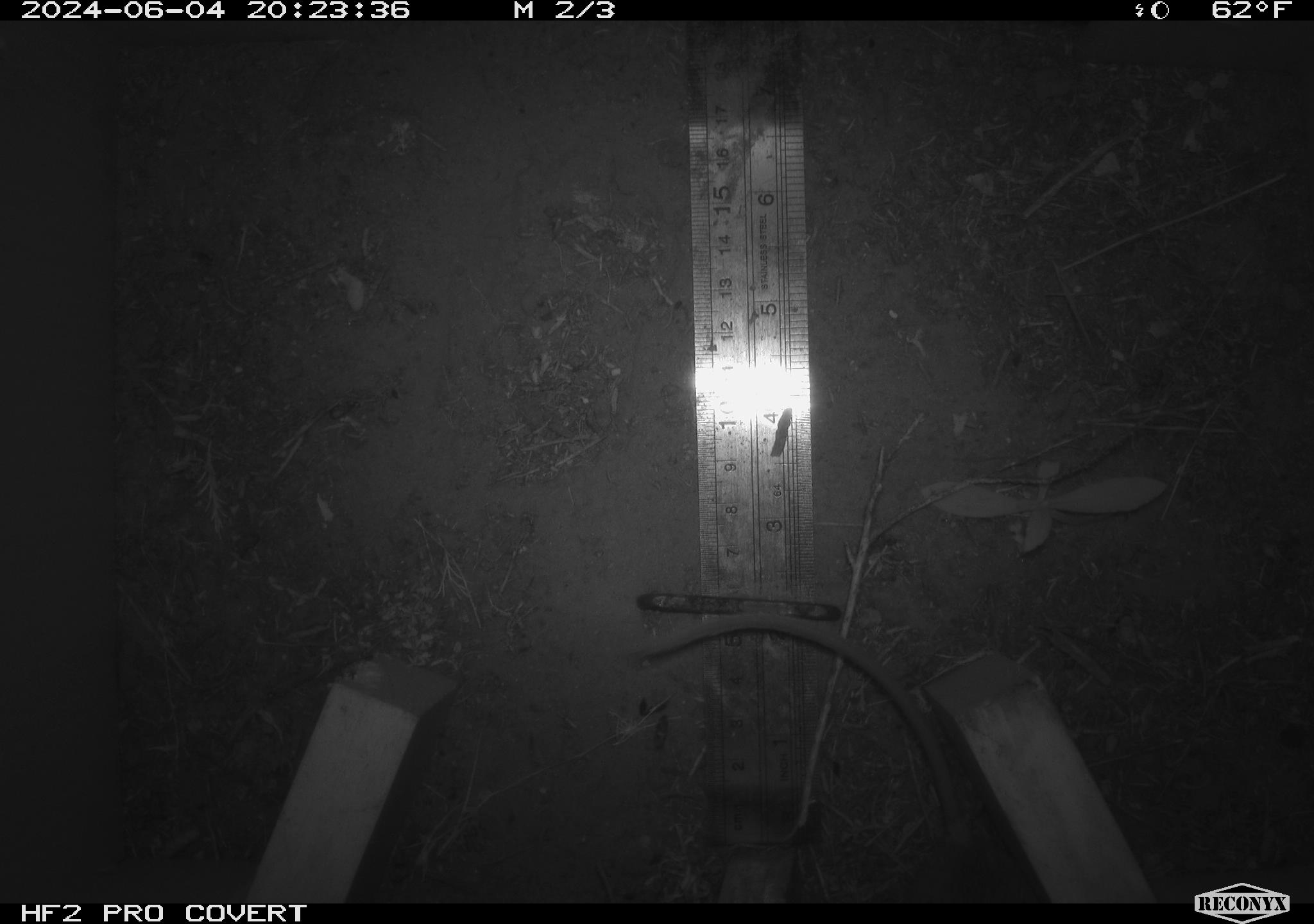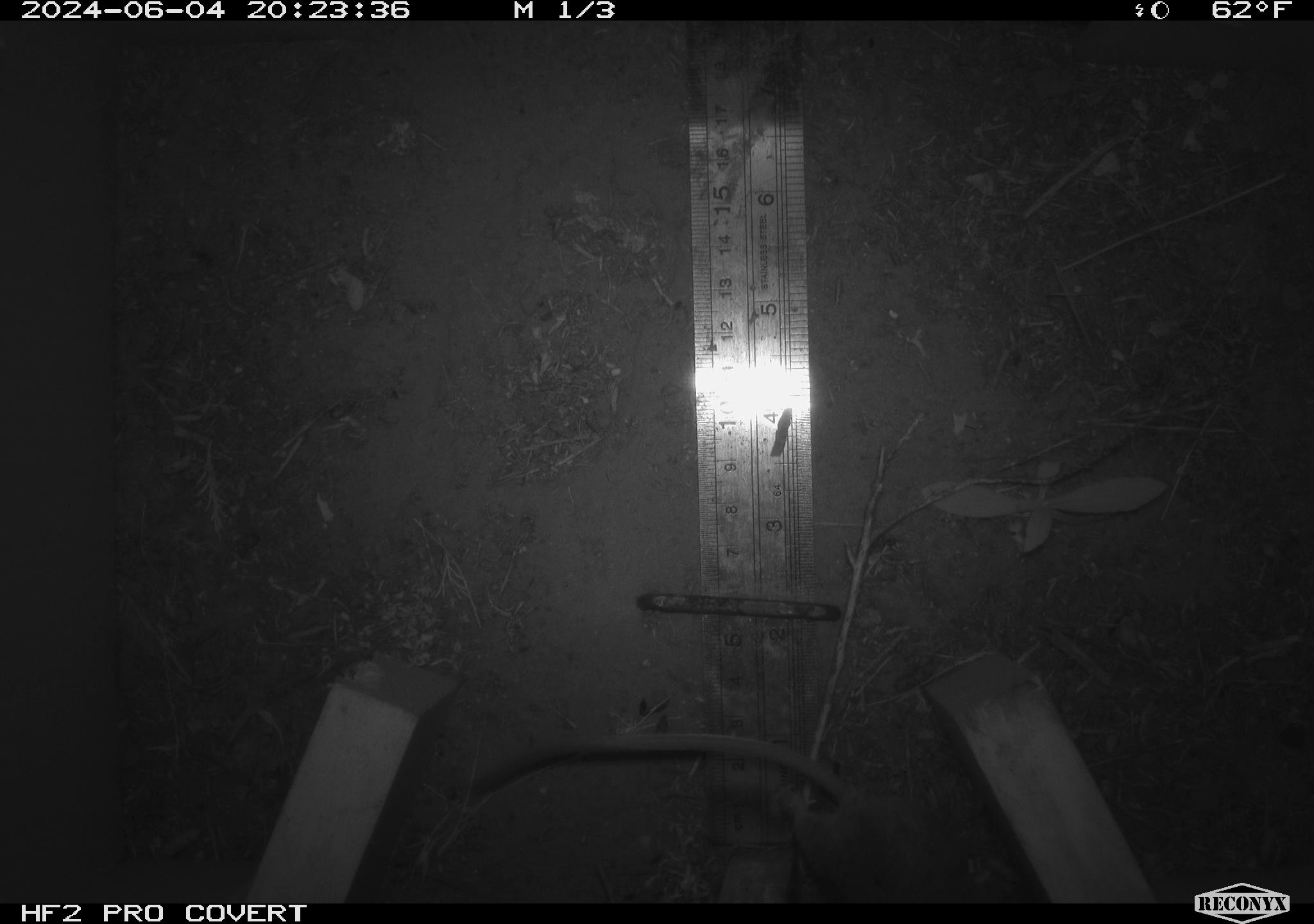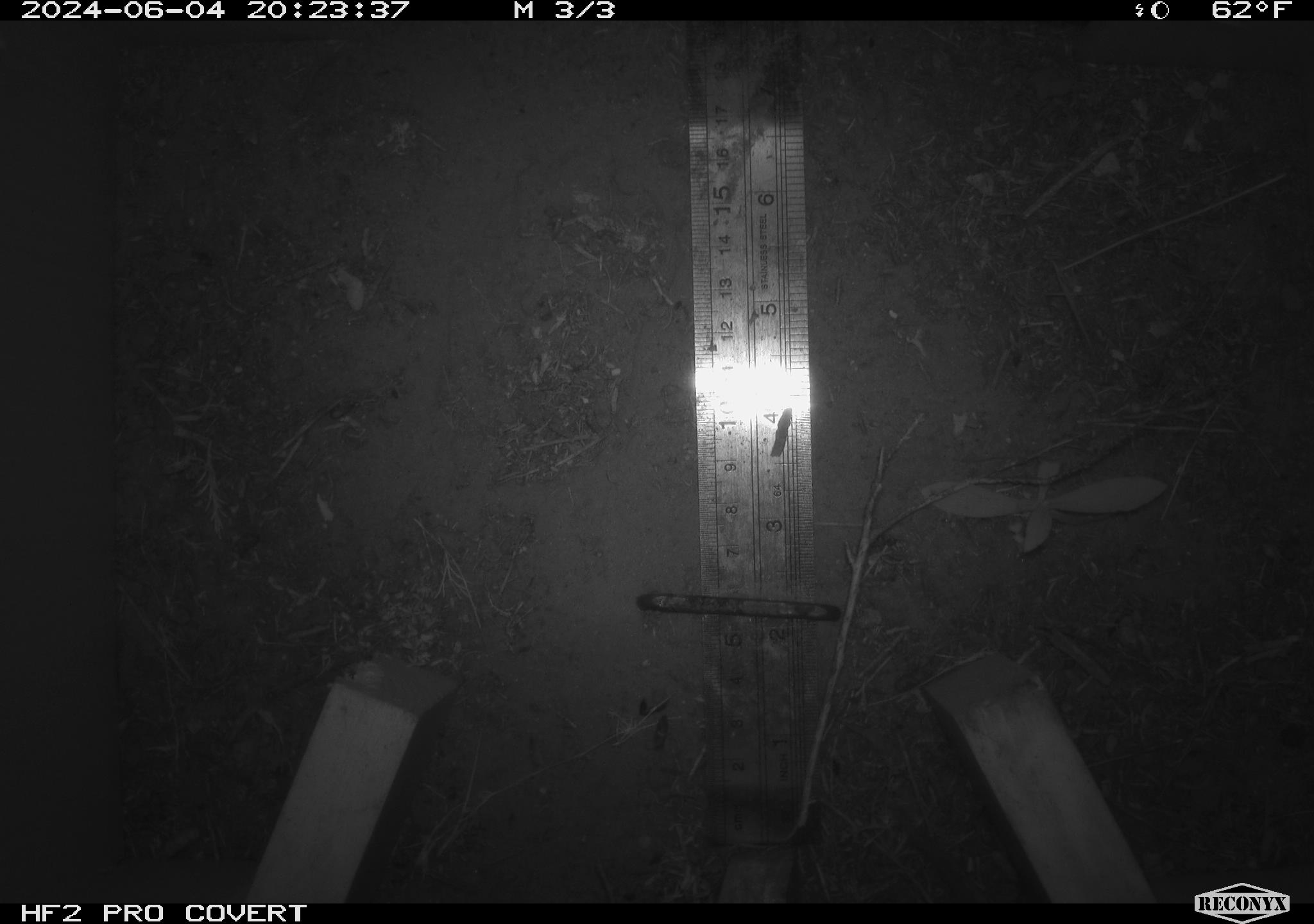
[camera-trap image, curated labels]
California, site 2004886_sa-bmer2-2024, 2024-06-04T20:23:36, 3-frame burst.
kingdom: Animalia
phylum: Chordata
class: Mammalia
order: Rodentia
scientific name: Rodentia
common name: mouse species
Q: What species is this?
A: Mouse species (Rodentia).